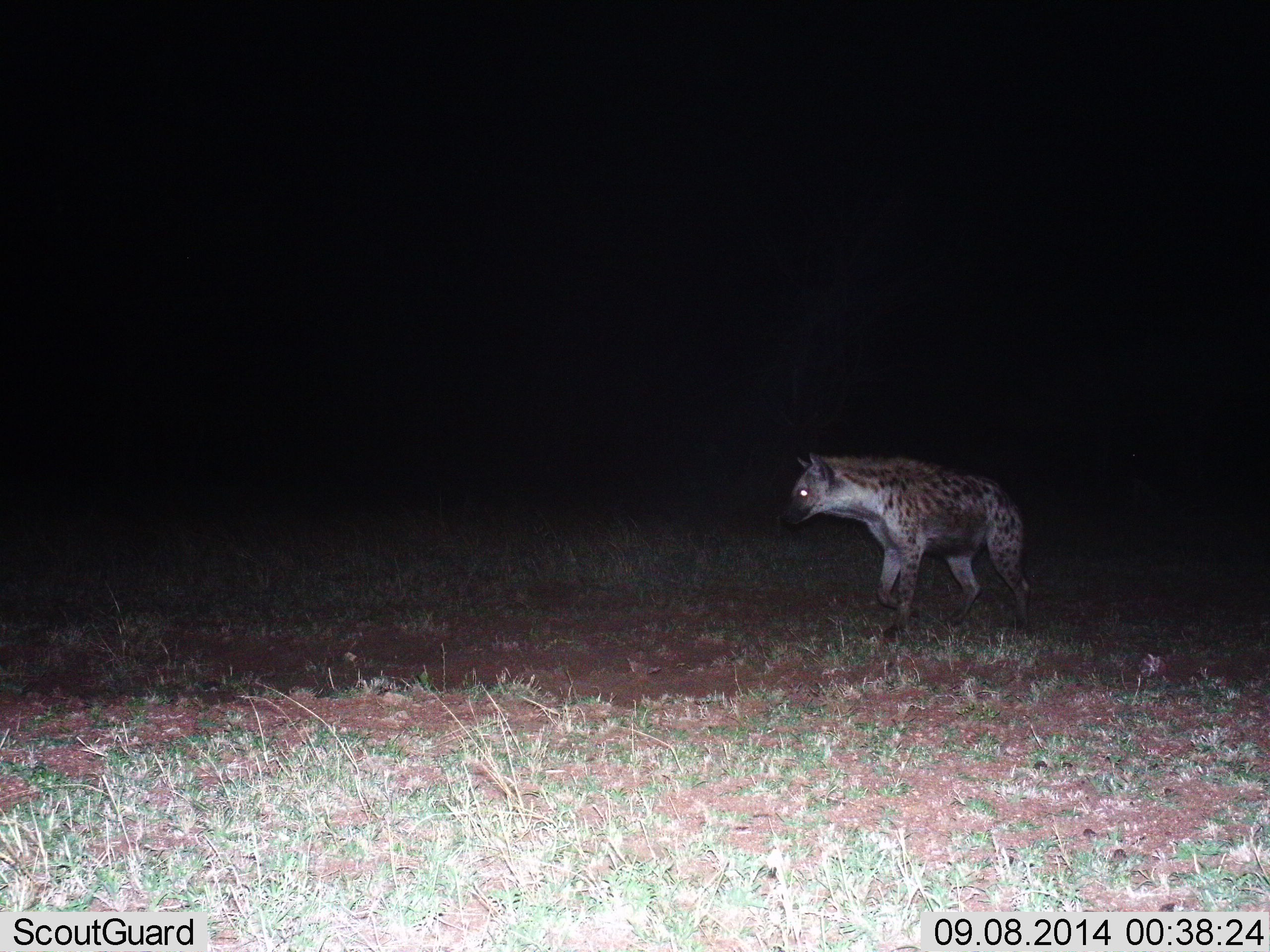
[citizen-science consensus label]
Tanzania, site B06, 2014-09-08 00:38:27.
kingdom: Animalia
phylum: Chordata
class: Mammalia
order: Carnivora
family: Hyaenidae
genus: Crocuta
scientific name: Crocuta crocuta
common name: spotted hyena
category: hyenaspotted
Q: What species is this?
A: Hyenaspotted (spotted hyena) (Crocuta crocuta).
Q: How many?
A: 1.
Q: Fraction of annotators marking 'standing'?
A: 20%.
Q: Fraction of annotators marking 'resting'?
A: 0%.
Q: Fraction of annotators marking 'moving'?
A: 80%.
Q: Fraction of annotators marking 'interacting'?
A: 0%.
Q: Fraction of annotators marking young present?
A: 0%.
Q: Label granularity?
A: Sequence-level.